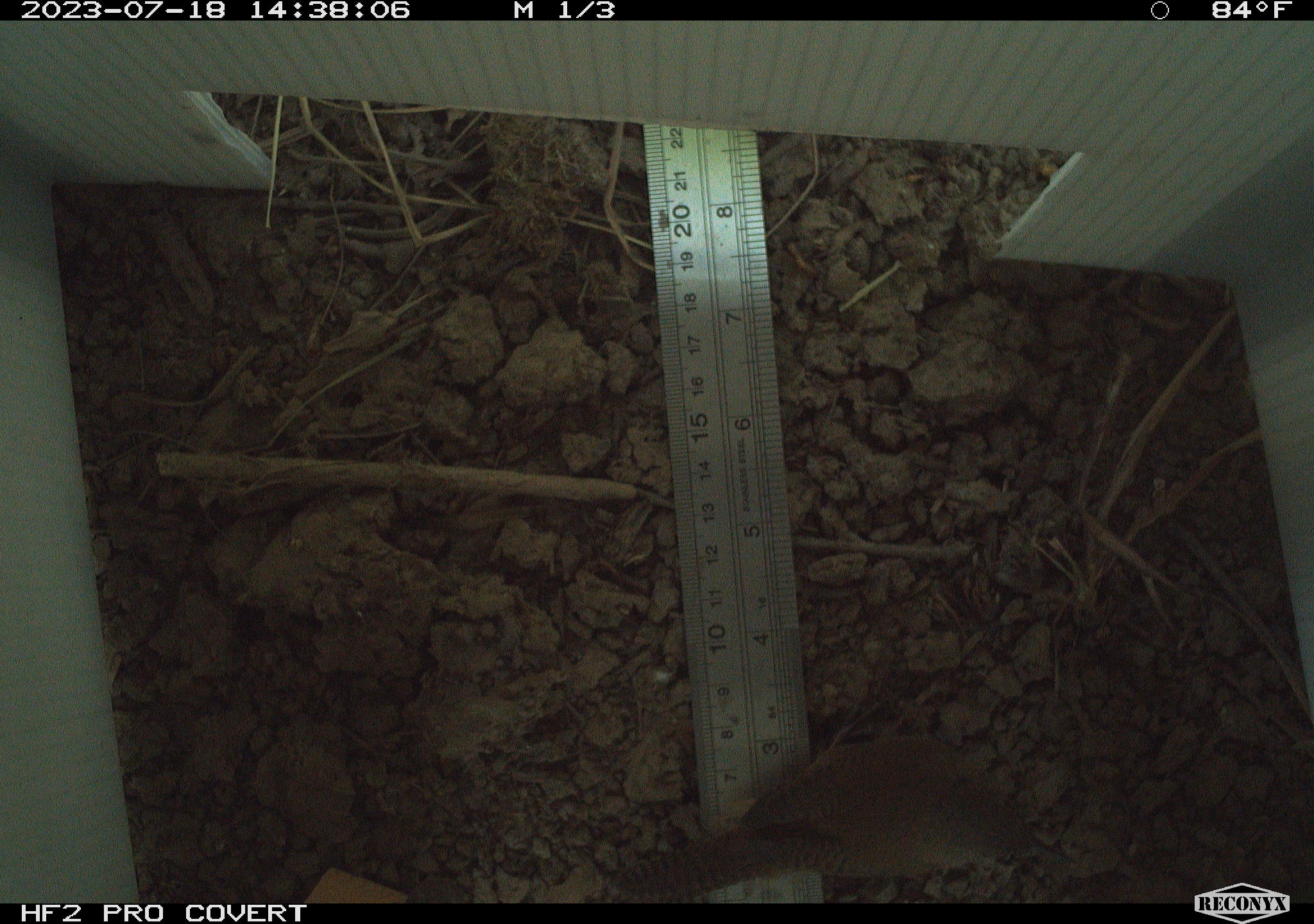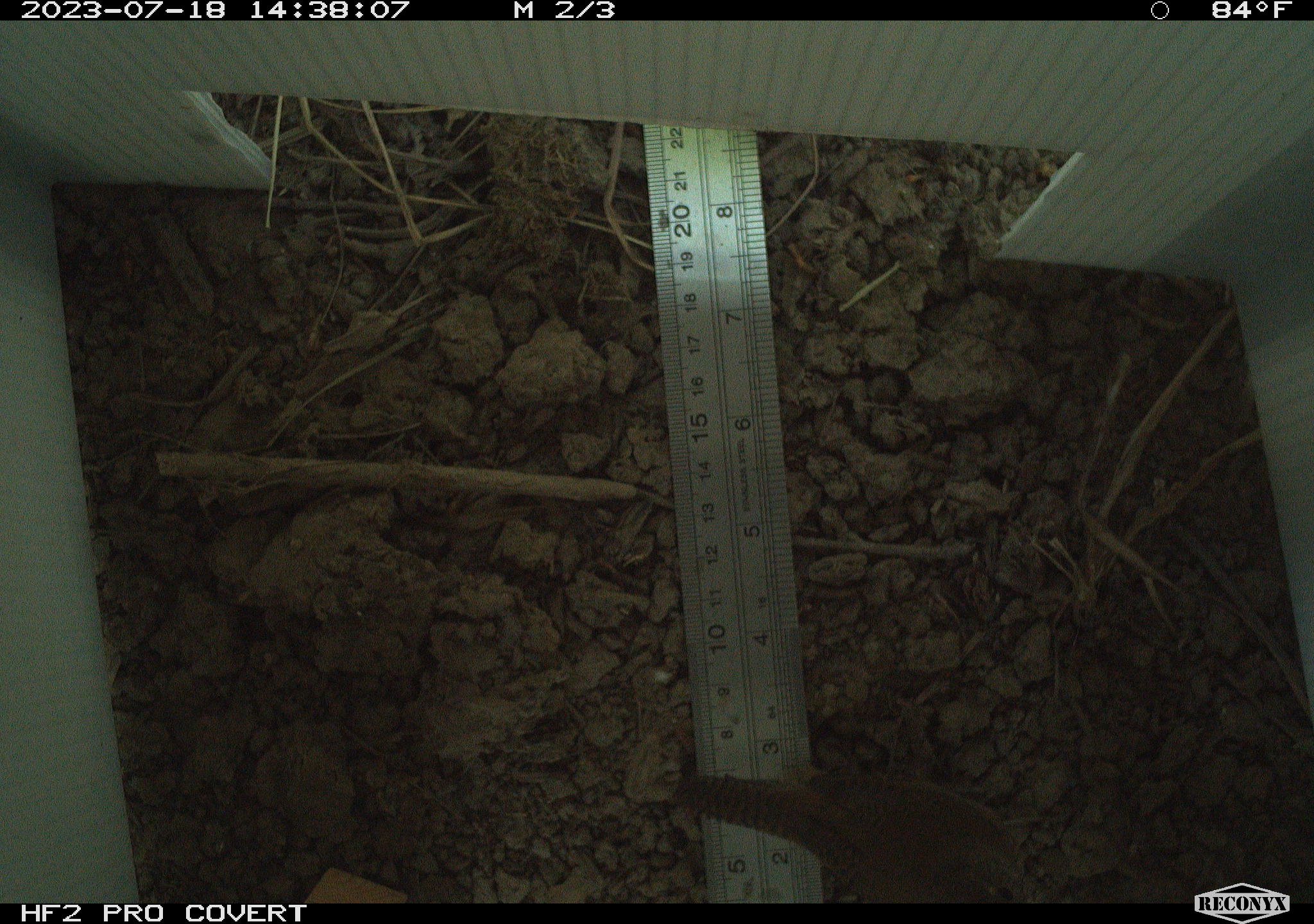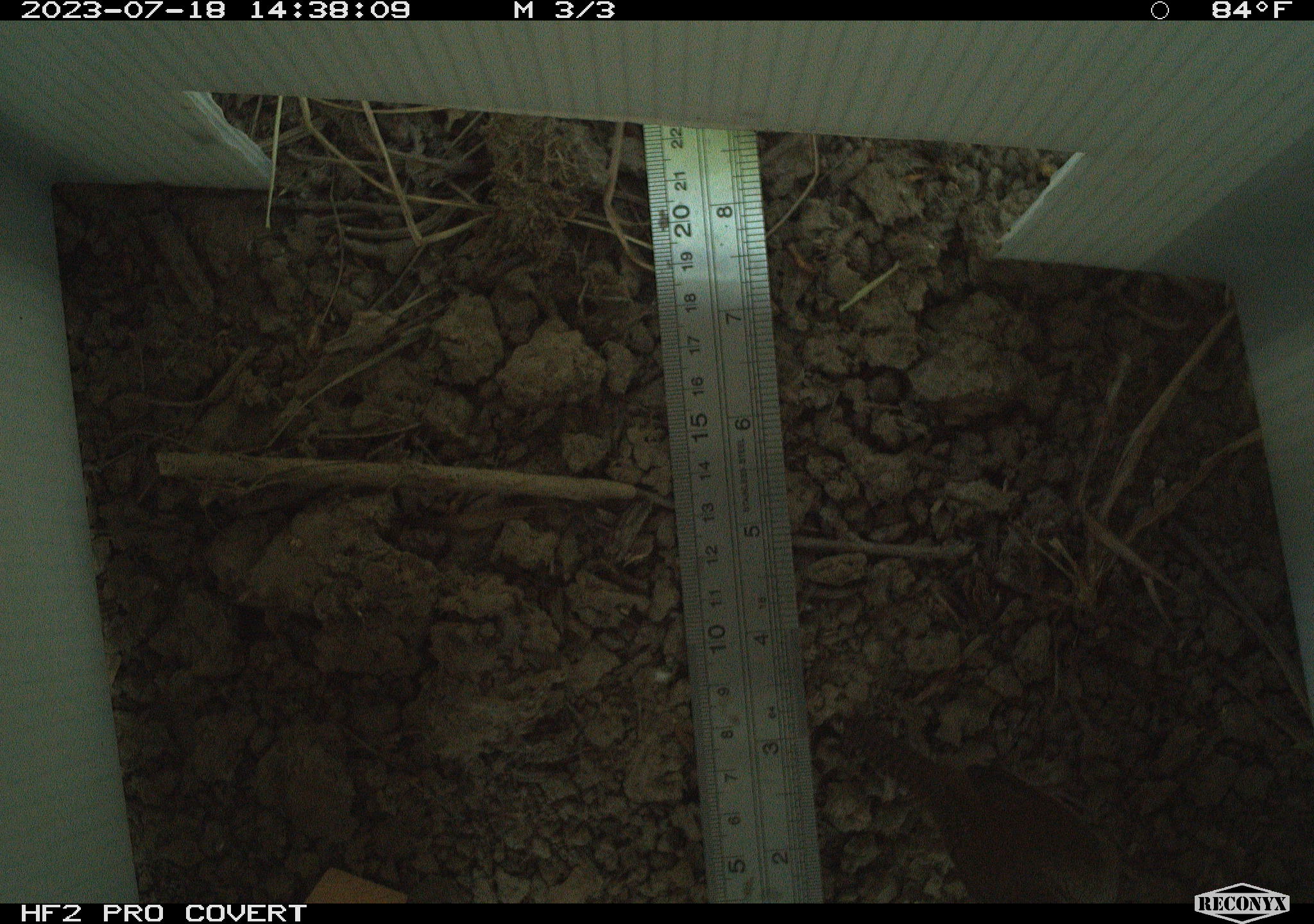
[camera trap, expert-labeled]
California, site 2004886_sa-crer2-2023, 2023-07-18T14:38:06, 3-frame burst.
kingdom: Animalia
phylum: Chordata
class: Aves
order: Passeriformes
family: Troglodytidae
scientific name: Troglodytidae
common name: wren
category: troglodytidae family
Troglodytidae family (wren) (Troglodytidae).